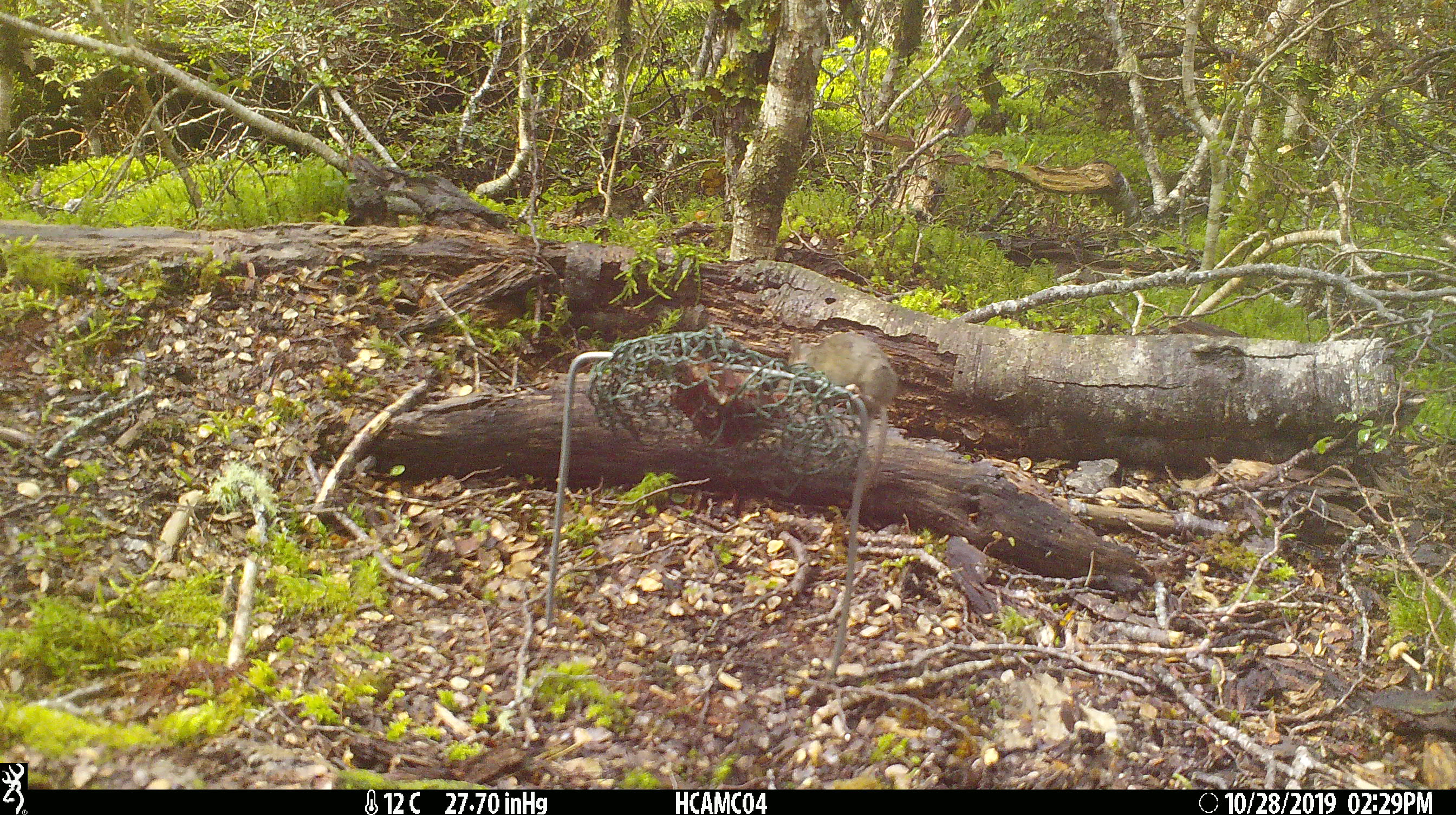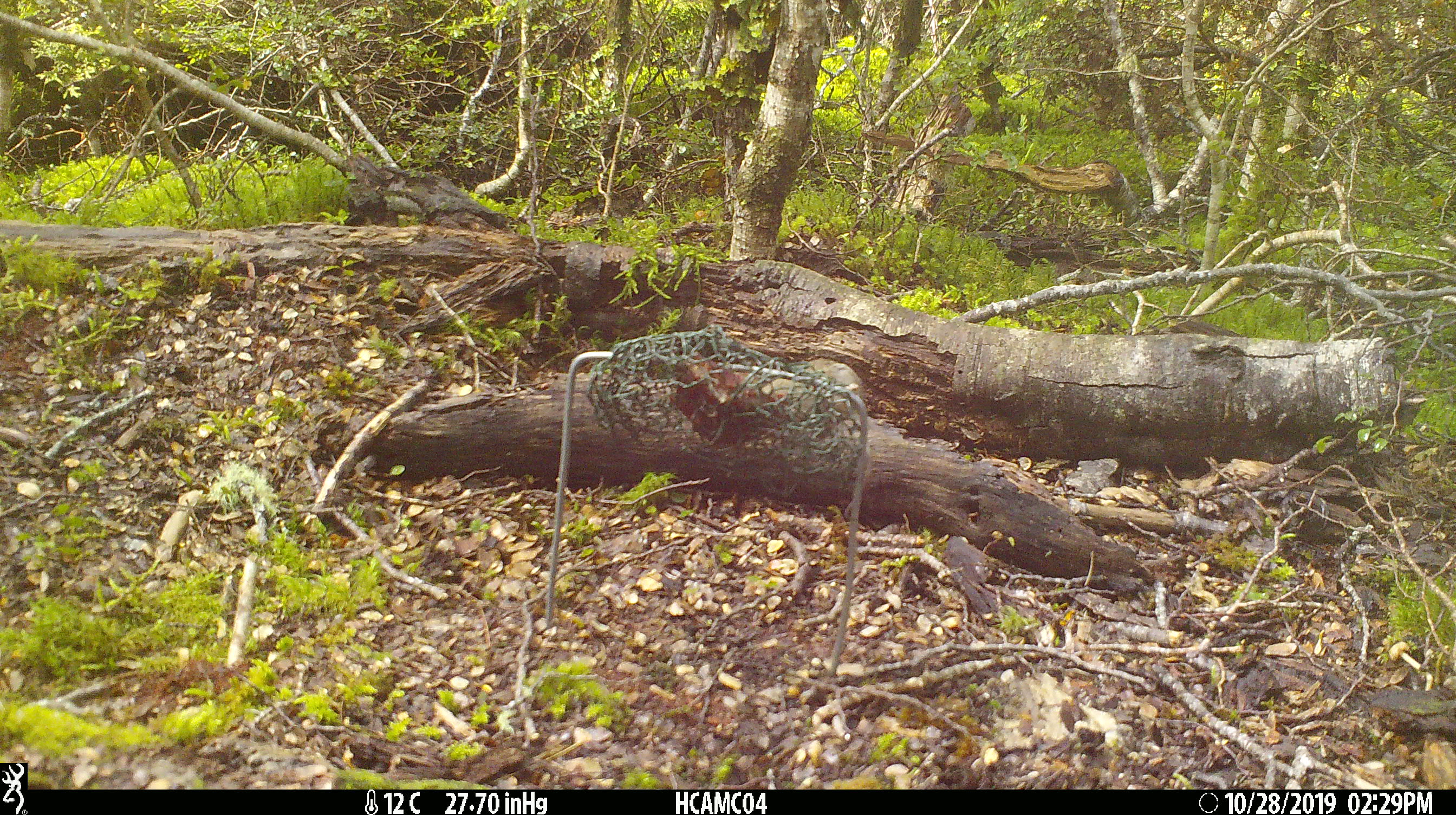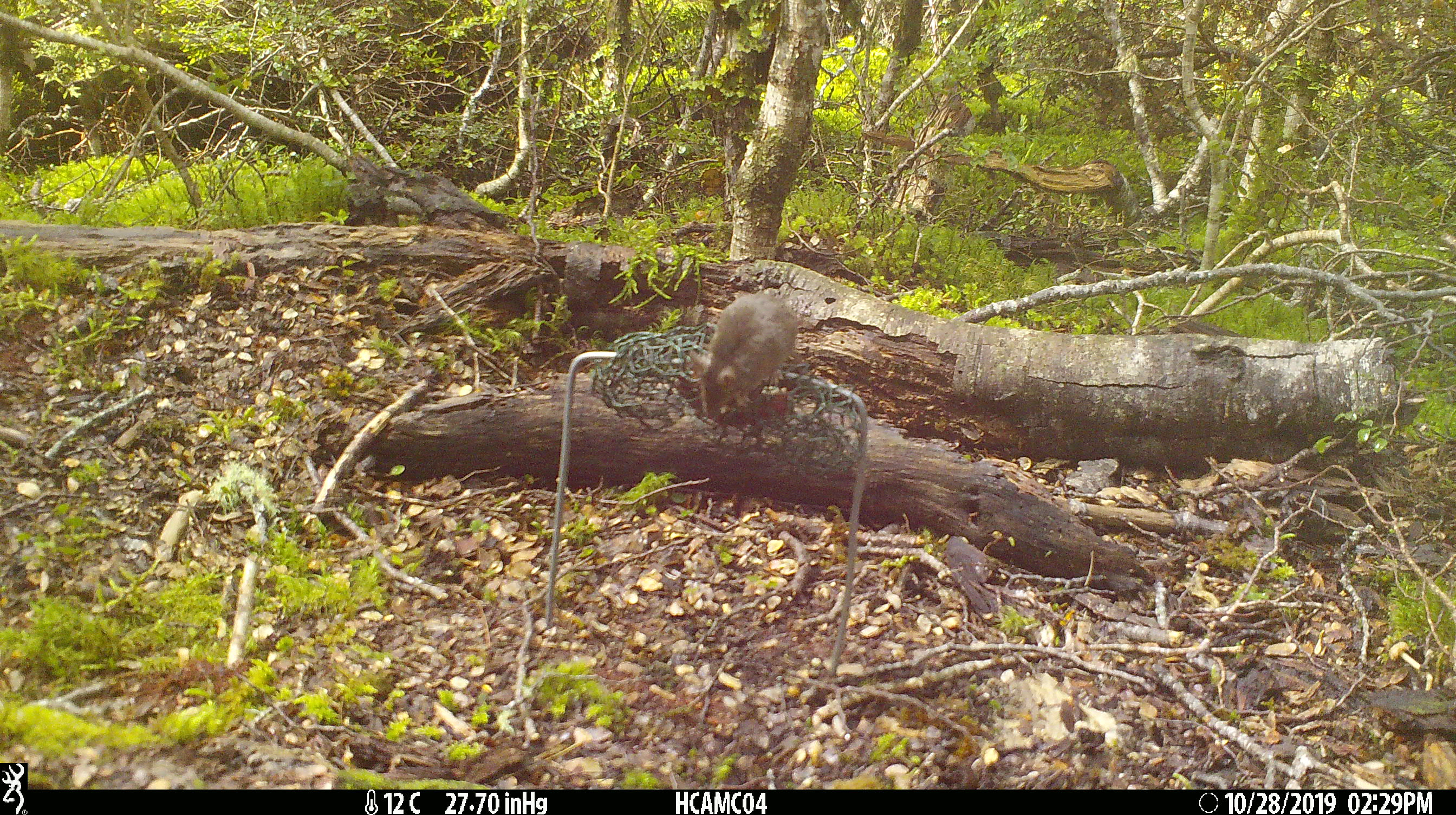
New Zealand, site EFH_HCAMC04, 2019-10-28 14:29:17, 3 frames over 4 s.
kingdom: Animalia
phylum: Chordata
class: Mammalia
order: Rodentia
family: Muridae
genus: Mus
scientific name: Mus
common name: mouse